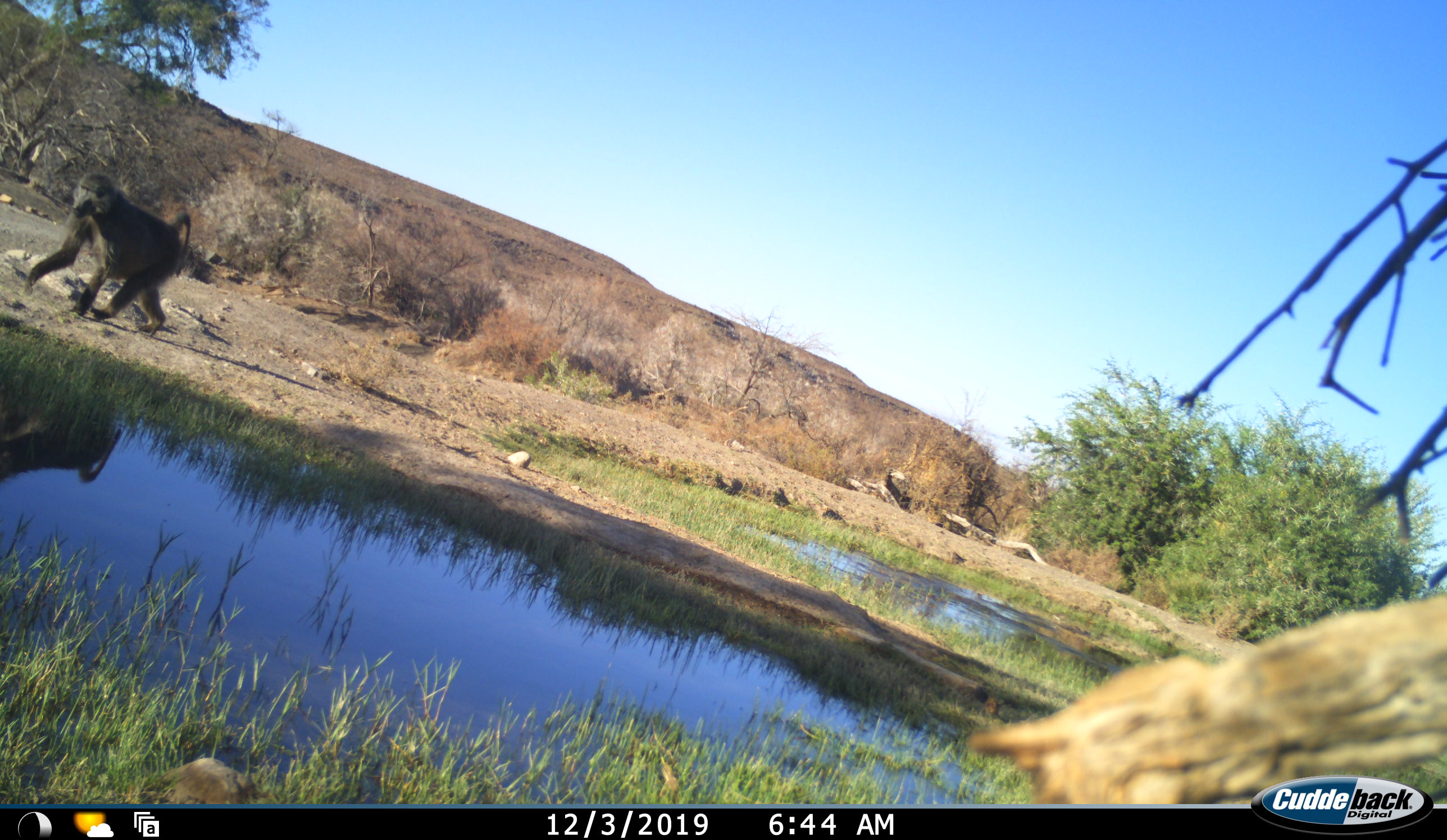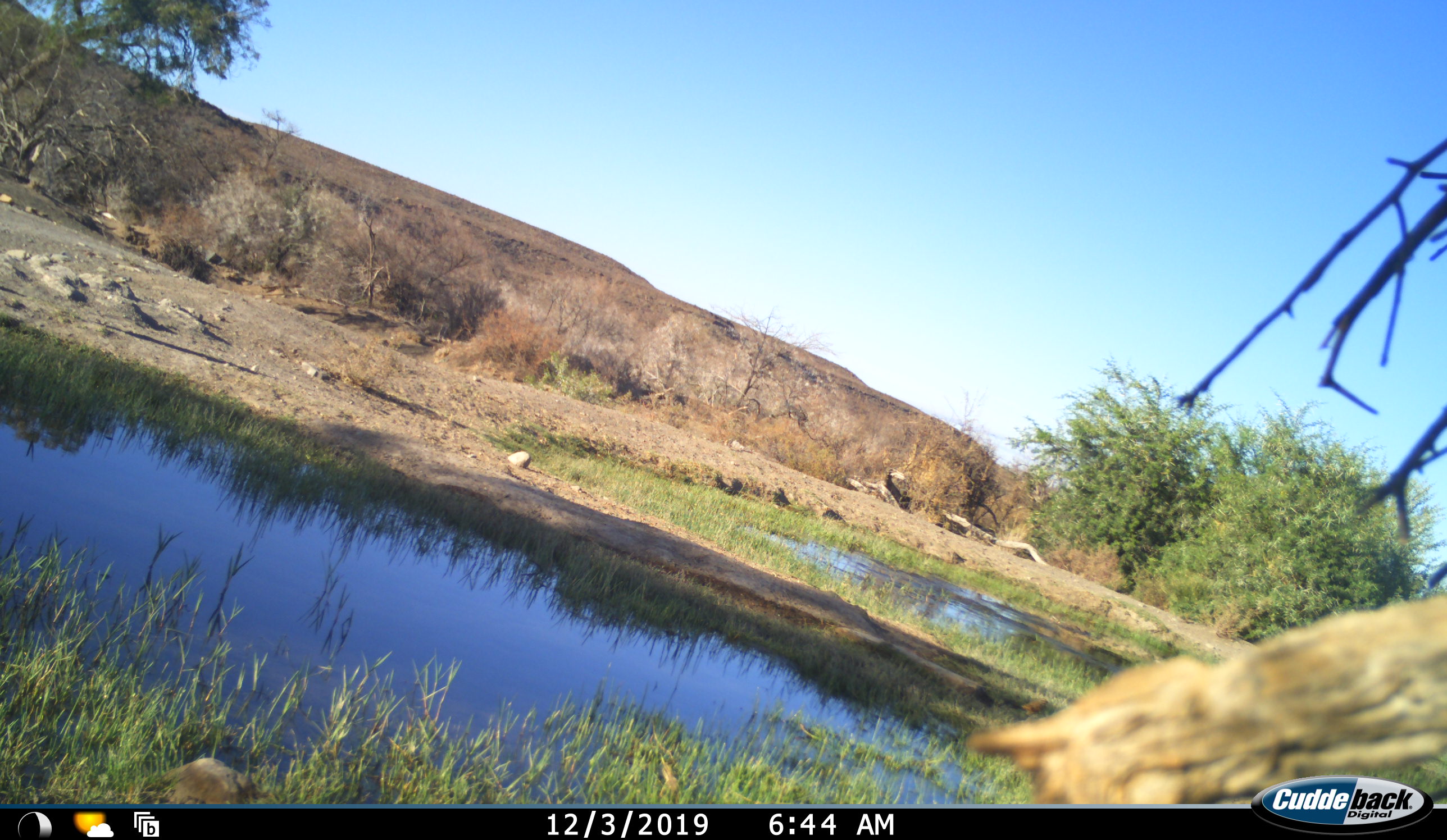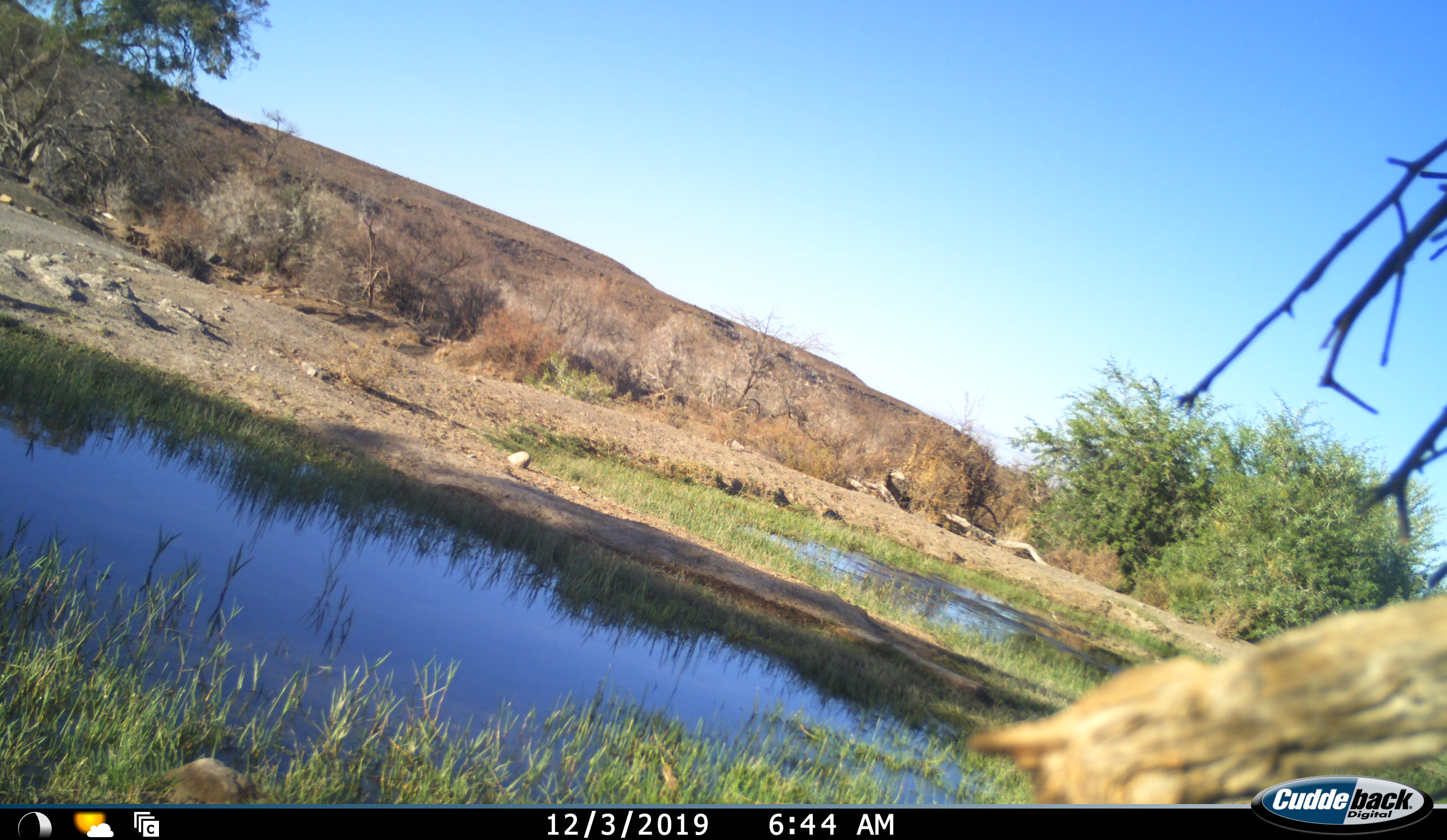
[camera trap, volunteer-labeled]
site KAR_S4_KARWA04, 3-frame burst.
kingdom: Animalia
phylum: Chordata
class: Mammalia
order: Primates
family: Cercopithecidae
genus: Papio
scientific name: Papio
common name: baboon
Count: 1.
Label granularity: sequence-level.